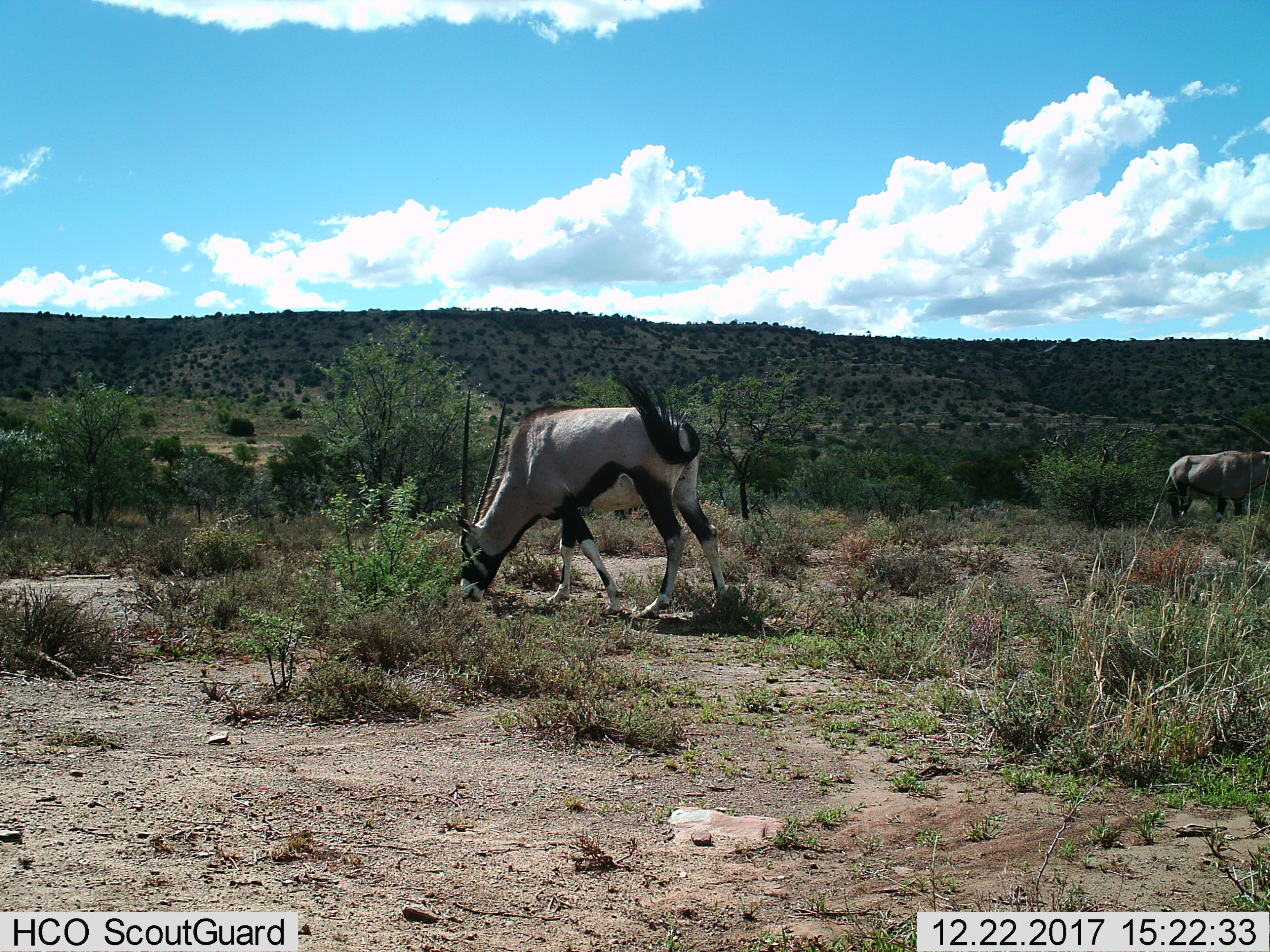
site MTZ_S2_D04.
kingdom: Animalia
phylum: Chordata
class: Mammalia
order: Artiodactyla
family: Bovidae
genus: Oryx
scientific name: Oryx gazella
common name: gemsbok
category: oryx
Oryx (gemsbok) (Oryx gazella), count 2. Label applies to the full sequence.